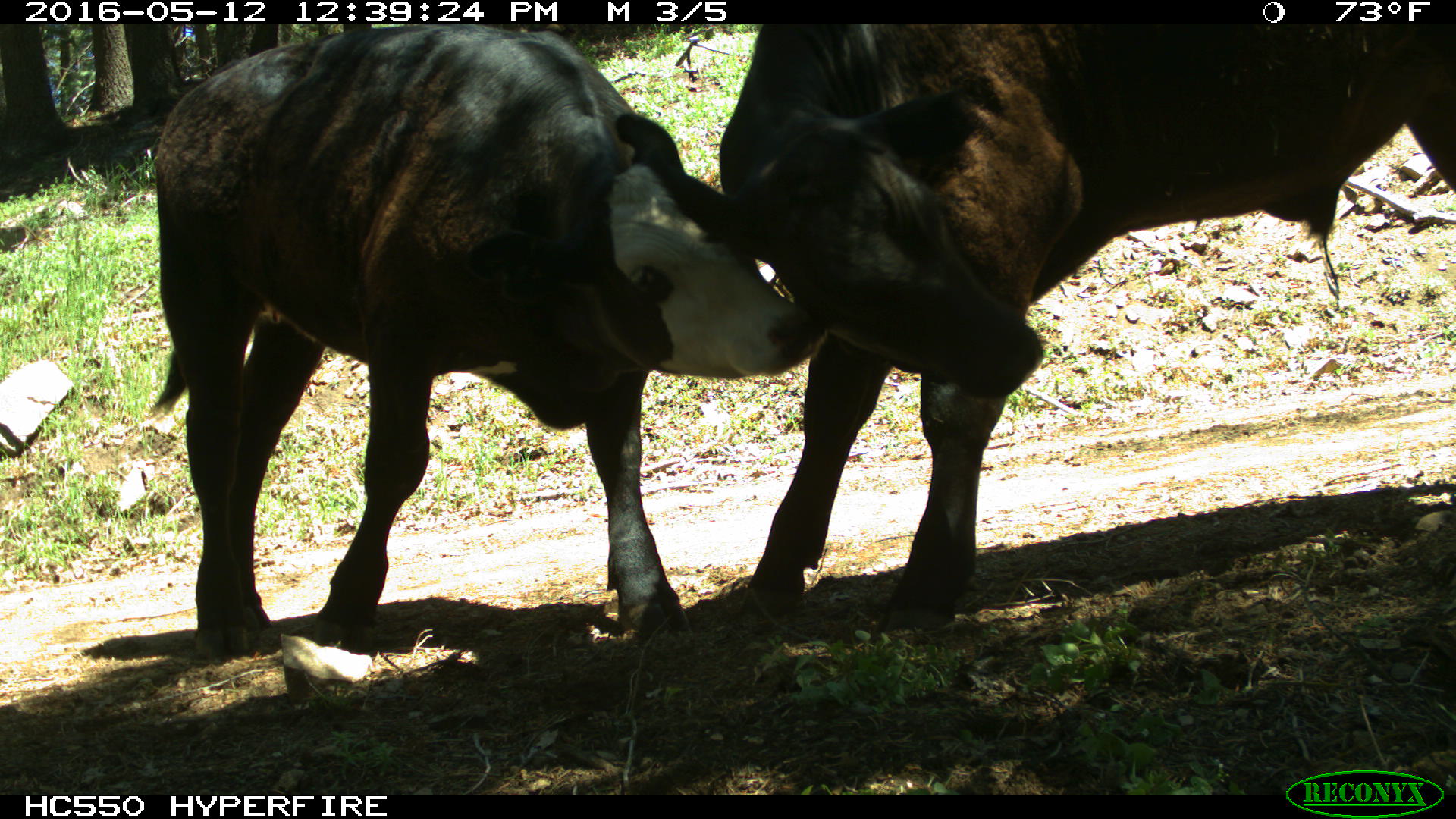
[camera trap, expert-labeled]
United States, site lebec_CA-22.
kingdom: Animalia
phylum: Chordata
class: Mammalia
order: Artiodactyla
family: Bovidae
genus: Bos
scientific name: Bos taurus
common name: domestic cow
Bos taurus (domestic cow).